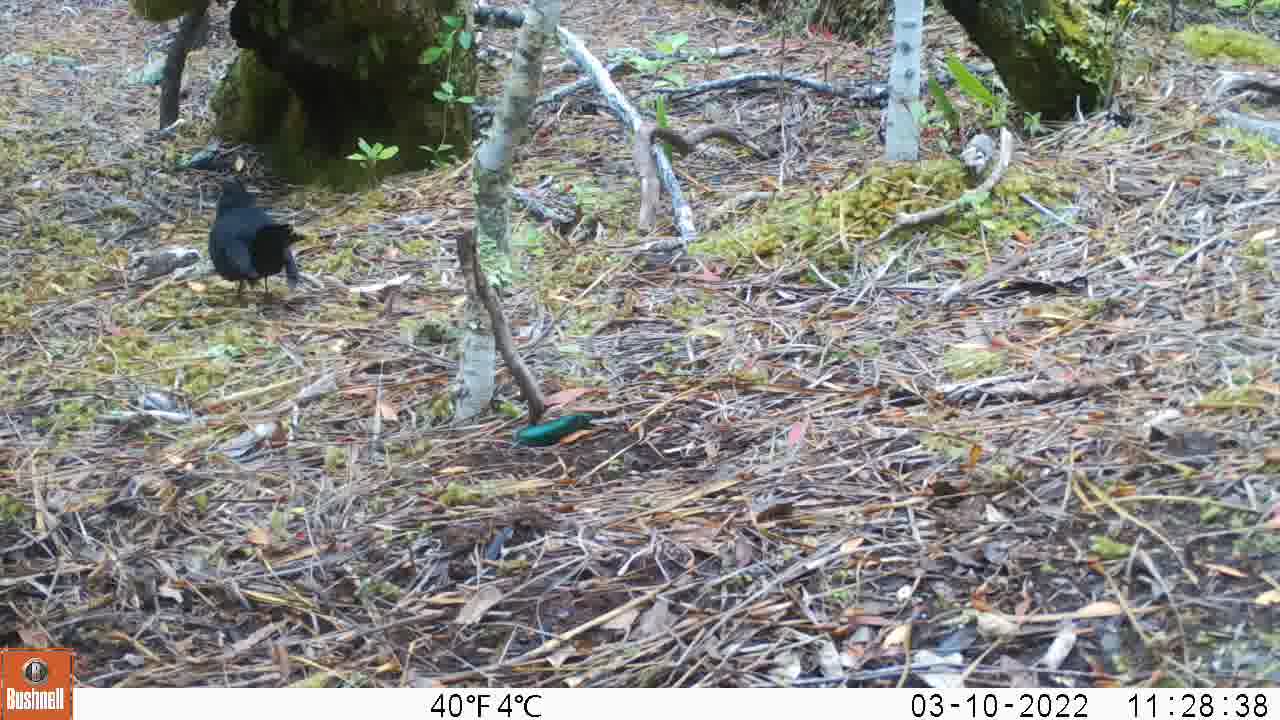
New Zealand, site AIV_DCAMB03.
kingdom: Animalia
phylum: Chordata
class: Aves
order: Passeriformes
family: Turdidae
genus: Turdus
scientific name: Turdus merula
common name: eurasian blackbird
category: blackbird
Blackbird (eurasian blackbird) (Turdus merula).